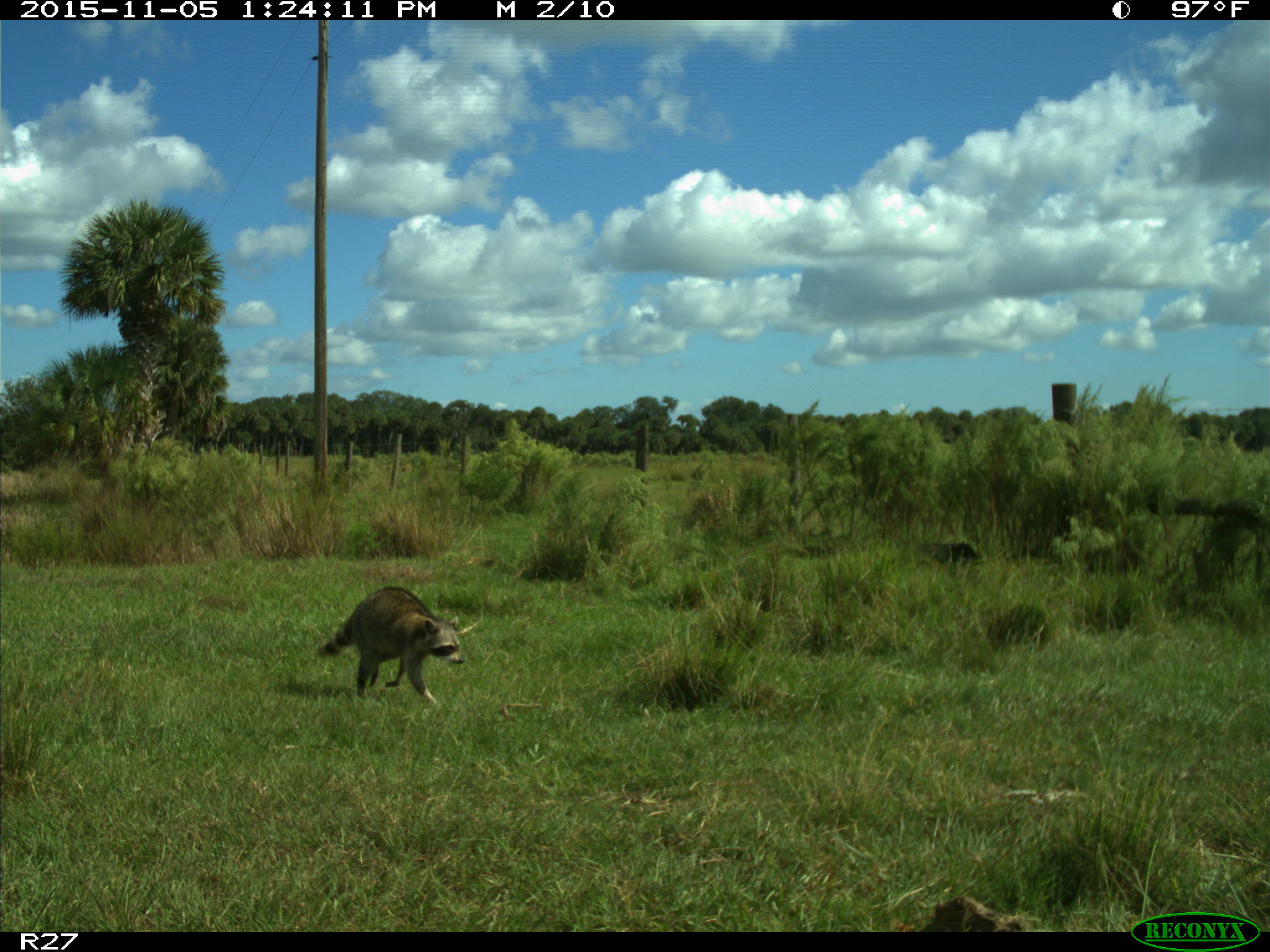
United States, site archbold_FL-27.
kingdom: Animalia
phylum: Chordata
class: Mammalia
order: Carnivora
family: Procyonidae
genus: Procyon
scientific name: Procyon lotor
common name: common raccoon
Procyon lotor (common raccoon).